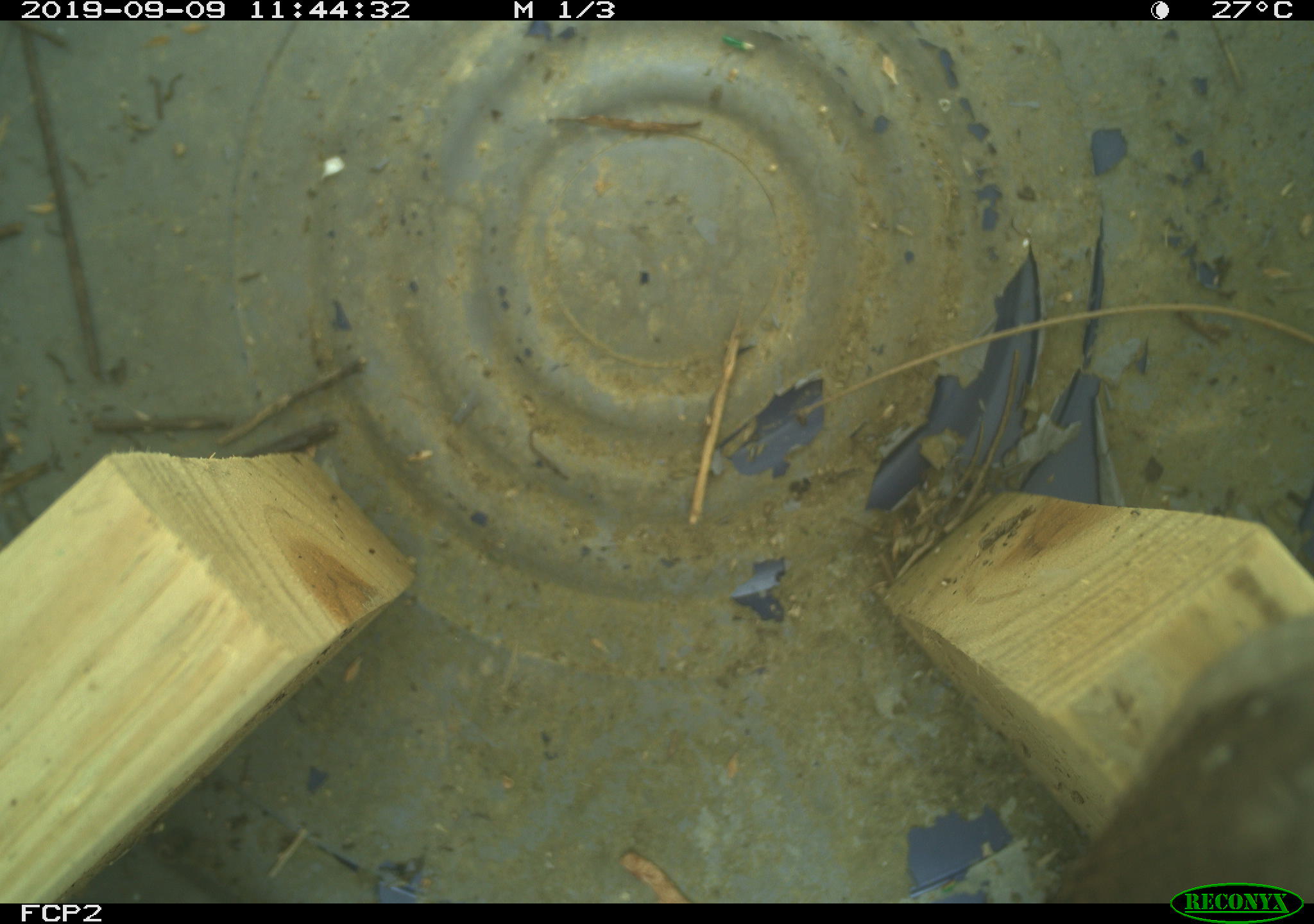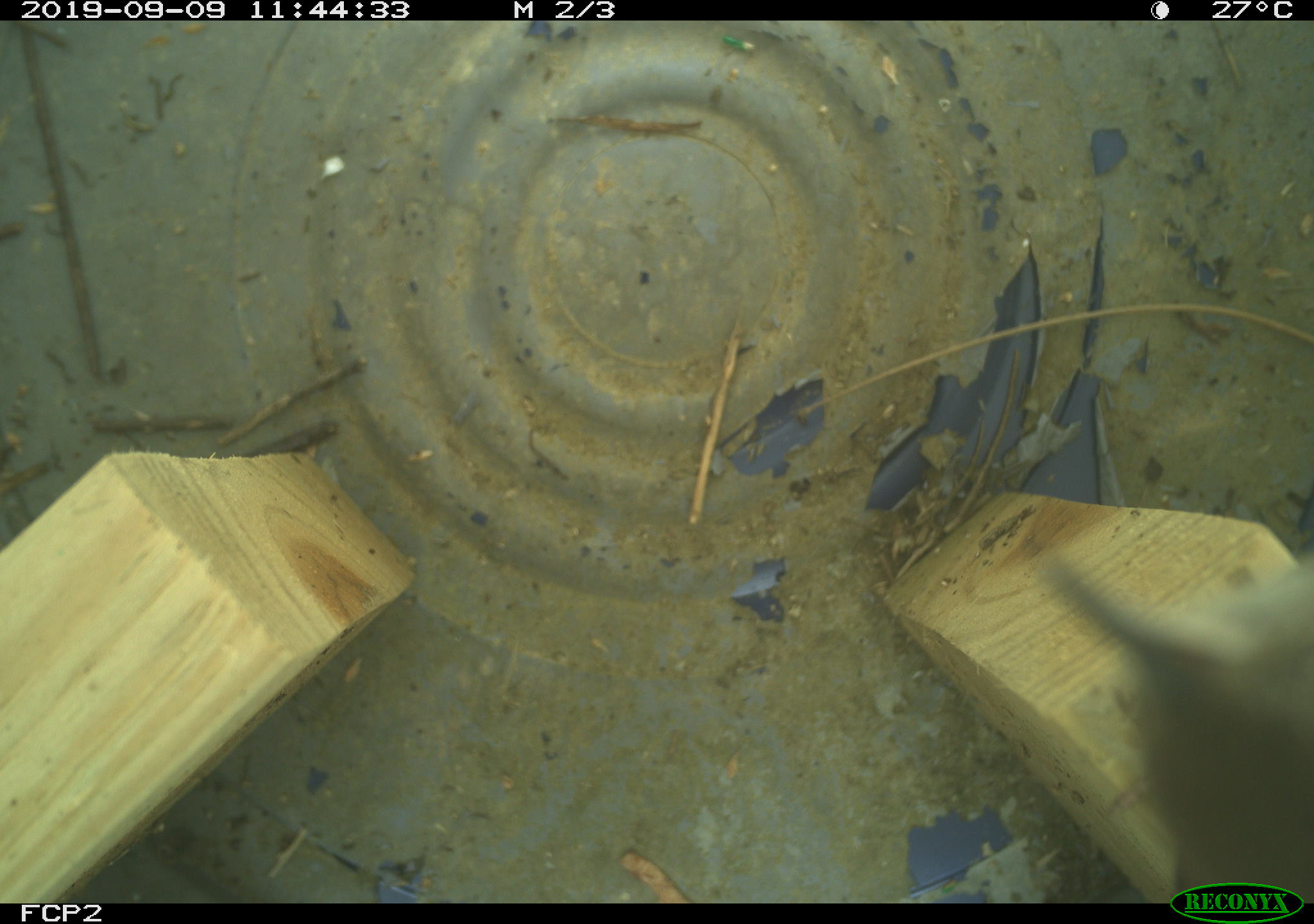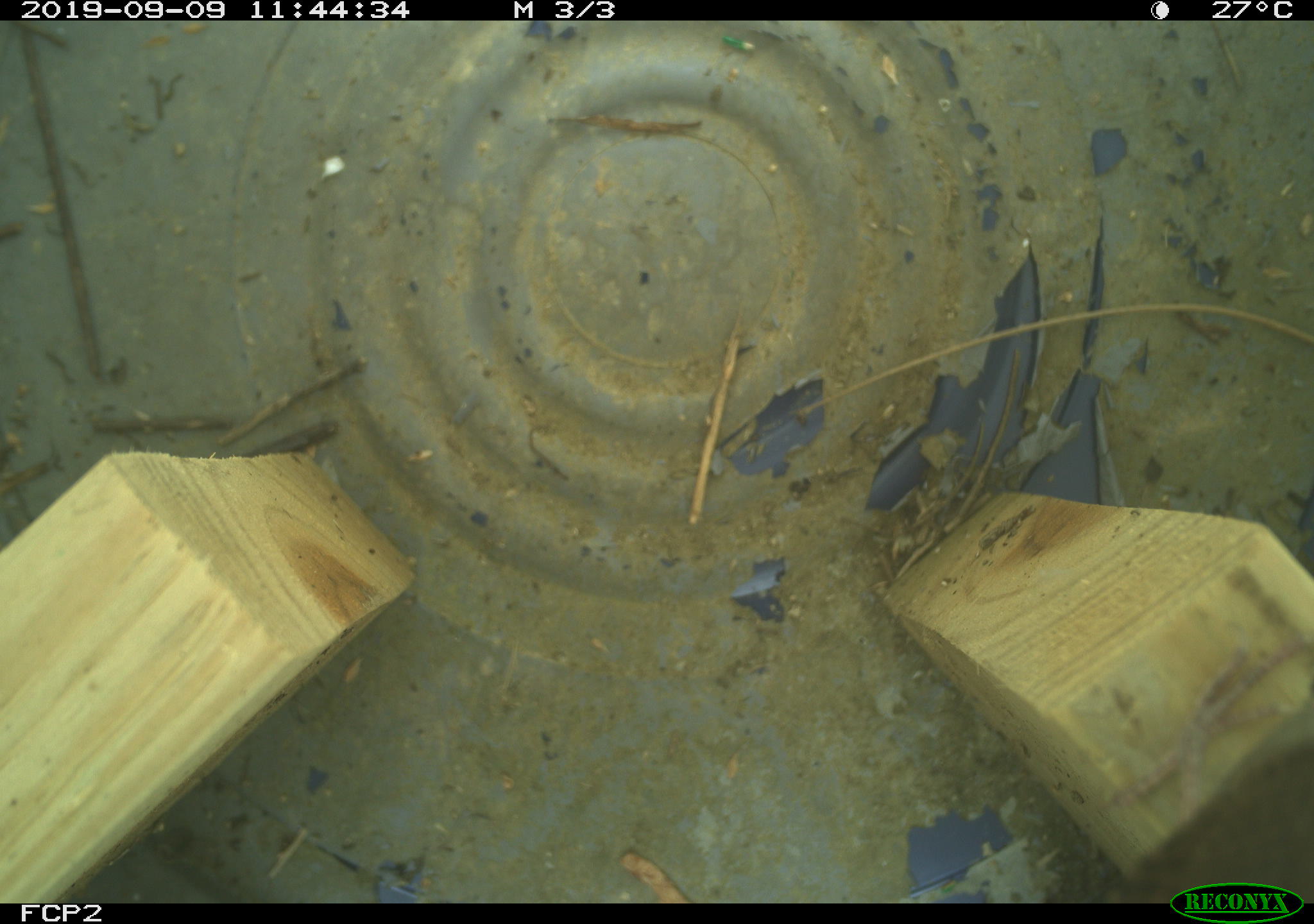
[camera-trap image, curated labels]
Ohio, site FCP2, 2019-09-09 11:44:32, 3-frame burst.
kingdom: Animalia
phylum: Chordata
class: Aves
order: Passeriformes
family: Troglodytidae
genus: Troglodytes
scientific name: Troglodytes aedon aedon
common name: northern house wren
Northern house wren (Troglodytes aedon aedon).